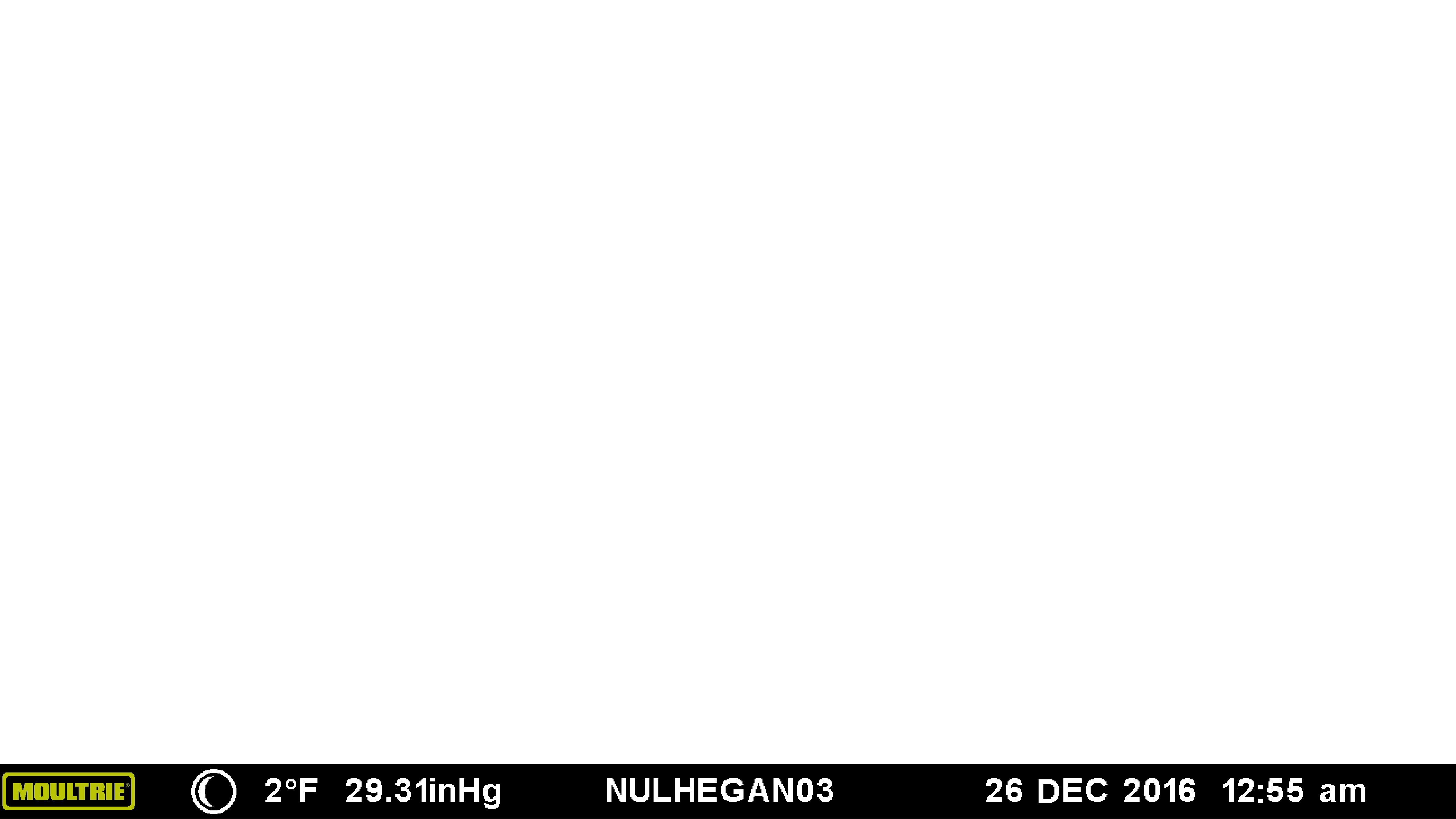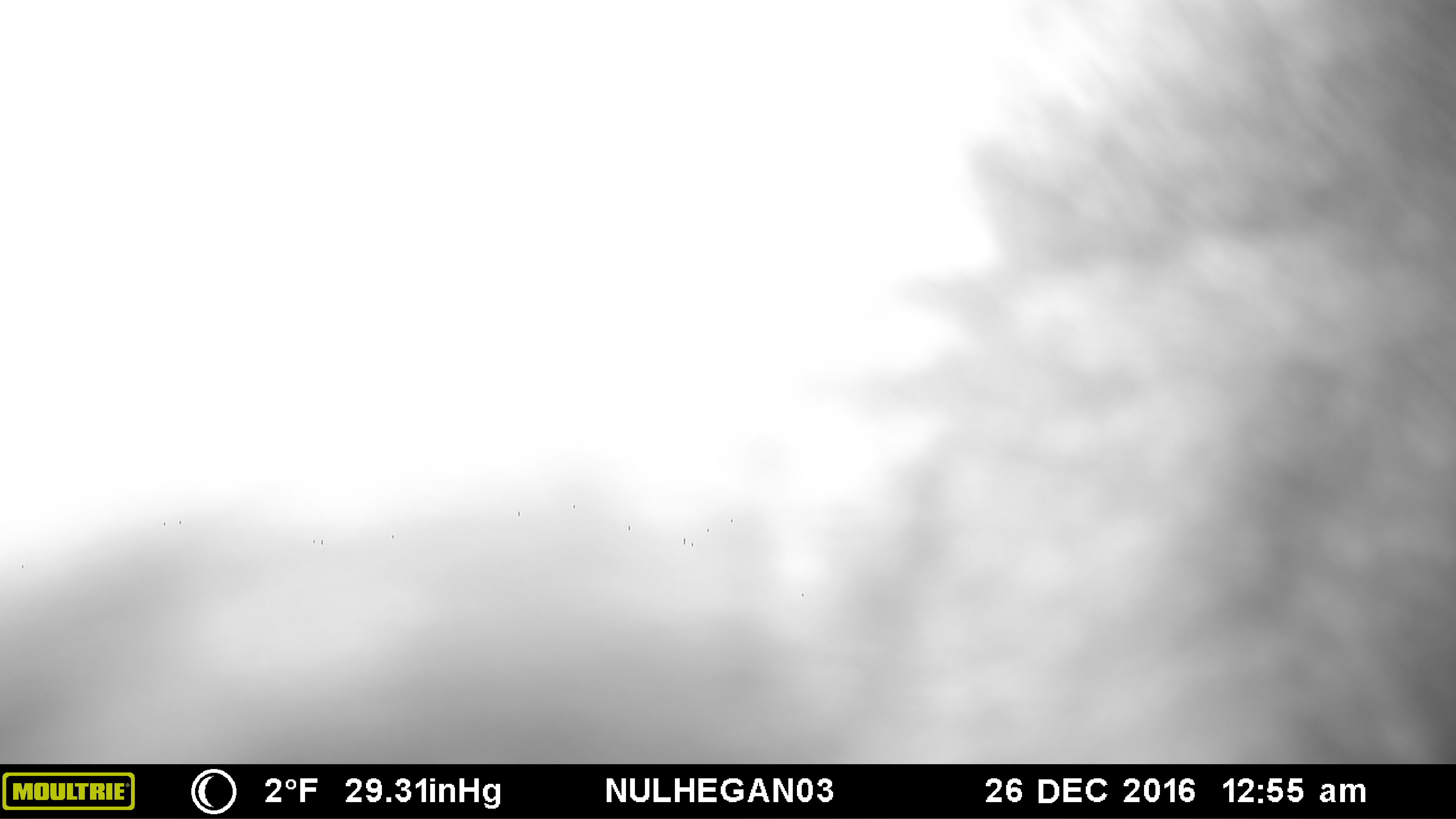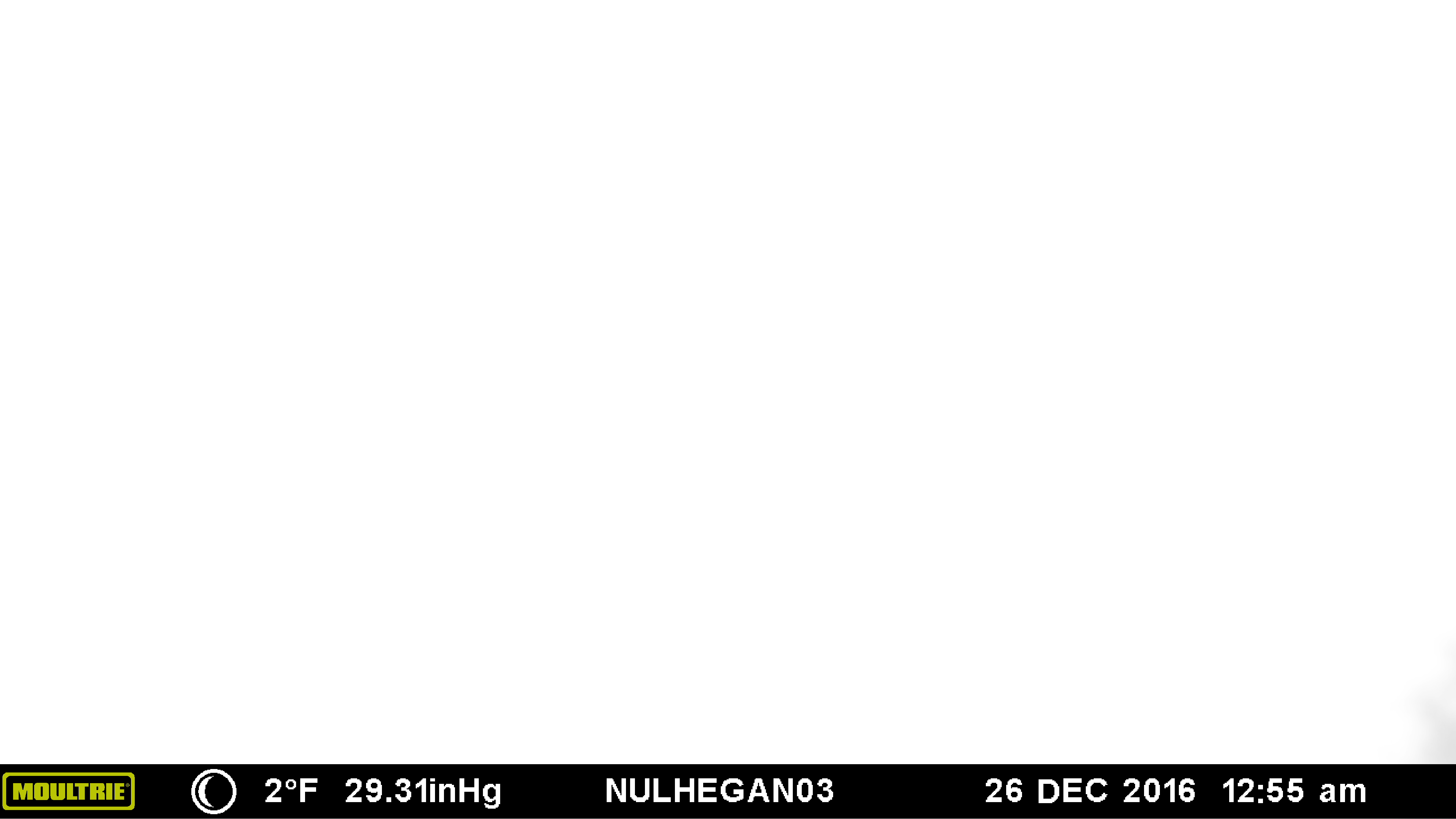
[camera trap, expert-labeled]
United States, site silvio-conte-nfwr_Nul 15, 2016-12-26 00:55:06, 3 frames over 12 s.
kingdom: Animalia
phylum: Chordata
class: Mammalia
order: Artiodactyla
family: Cervidae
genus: Alces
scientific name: Alces alces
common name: moose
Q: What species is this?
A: Moose (Alces alces).